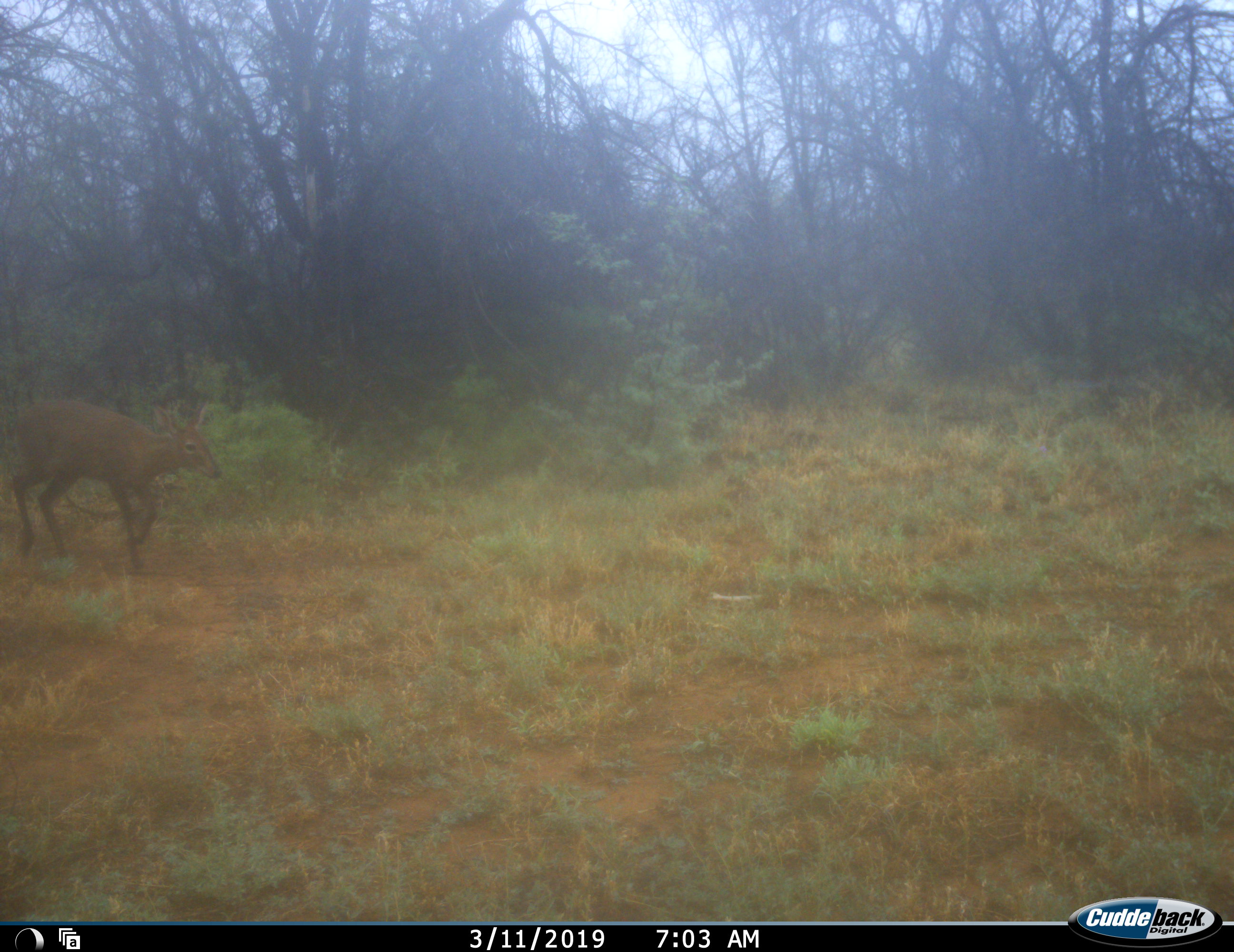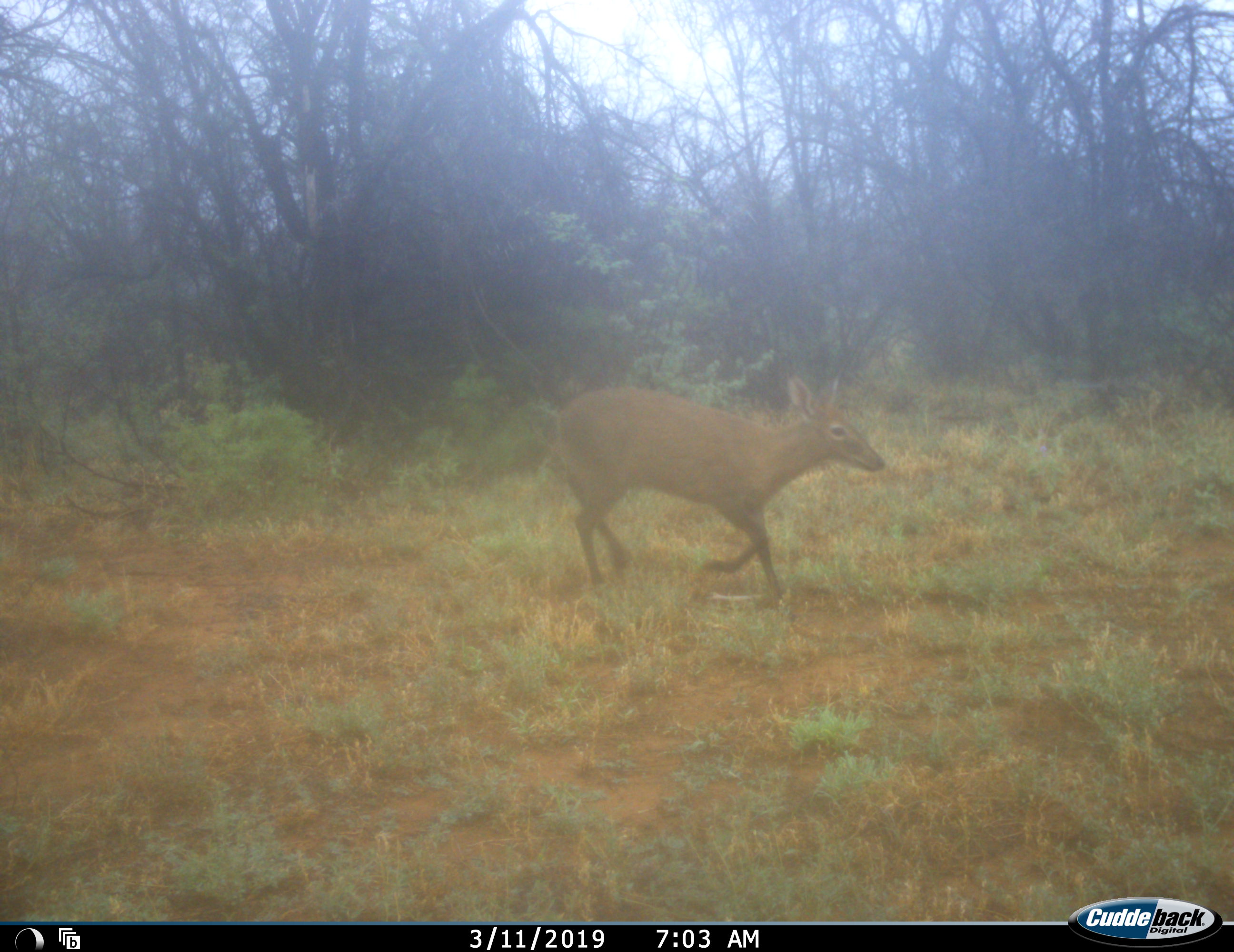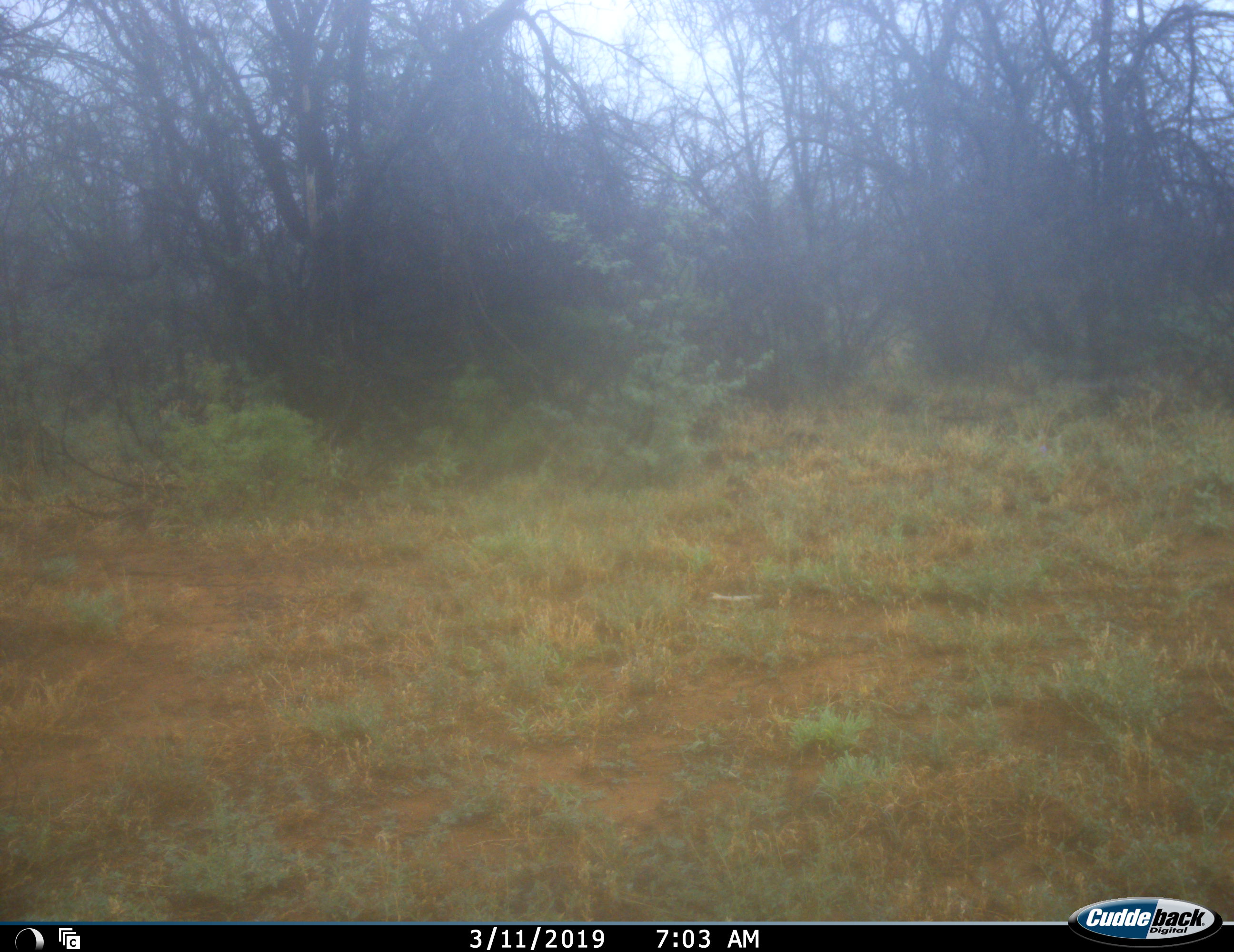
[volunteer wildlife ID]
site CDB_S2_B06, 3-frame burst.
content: unidentified animal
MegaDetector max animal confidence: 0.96